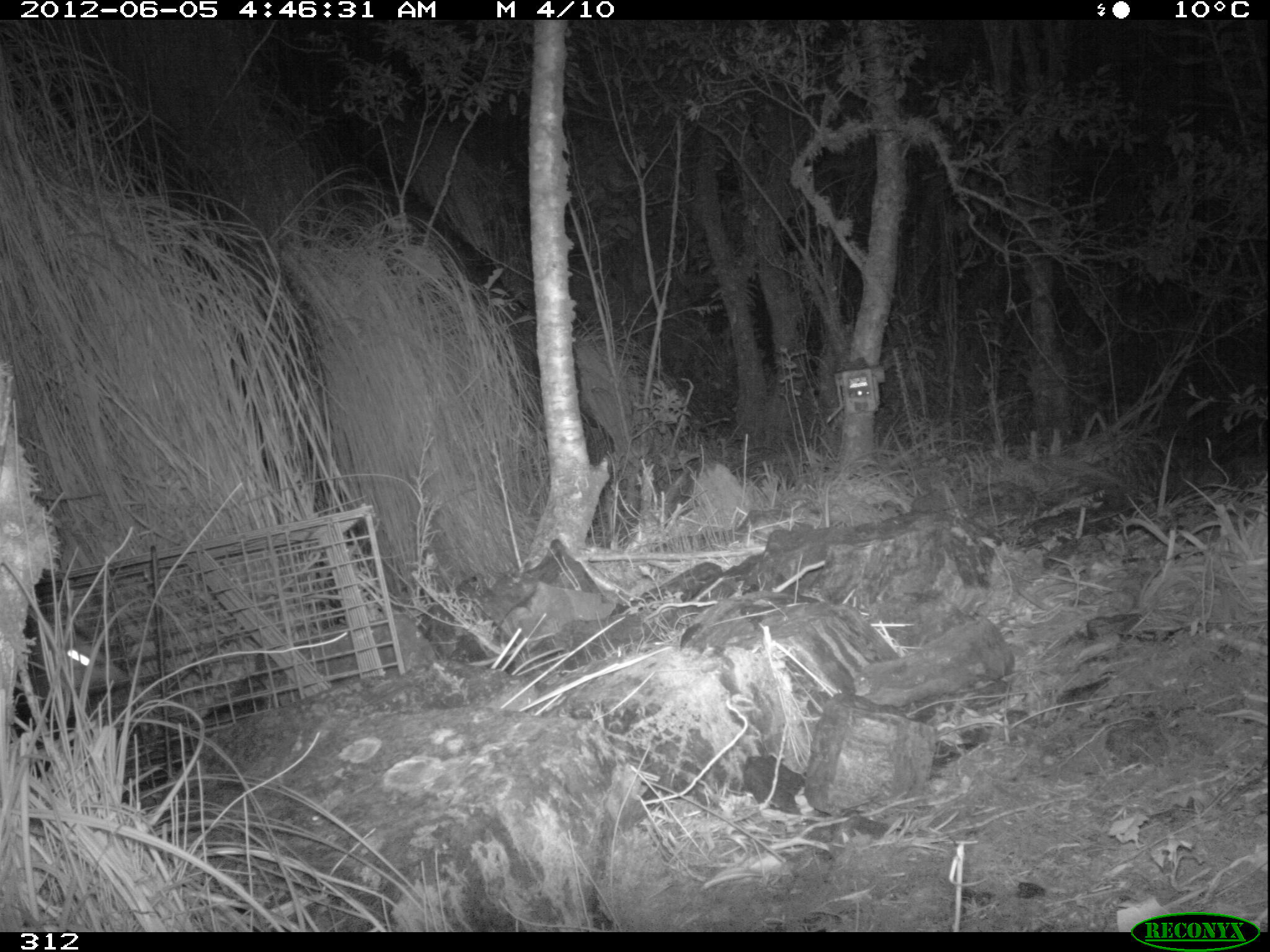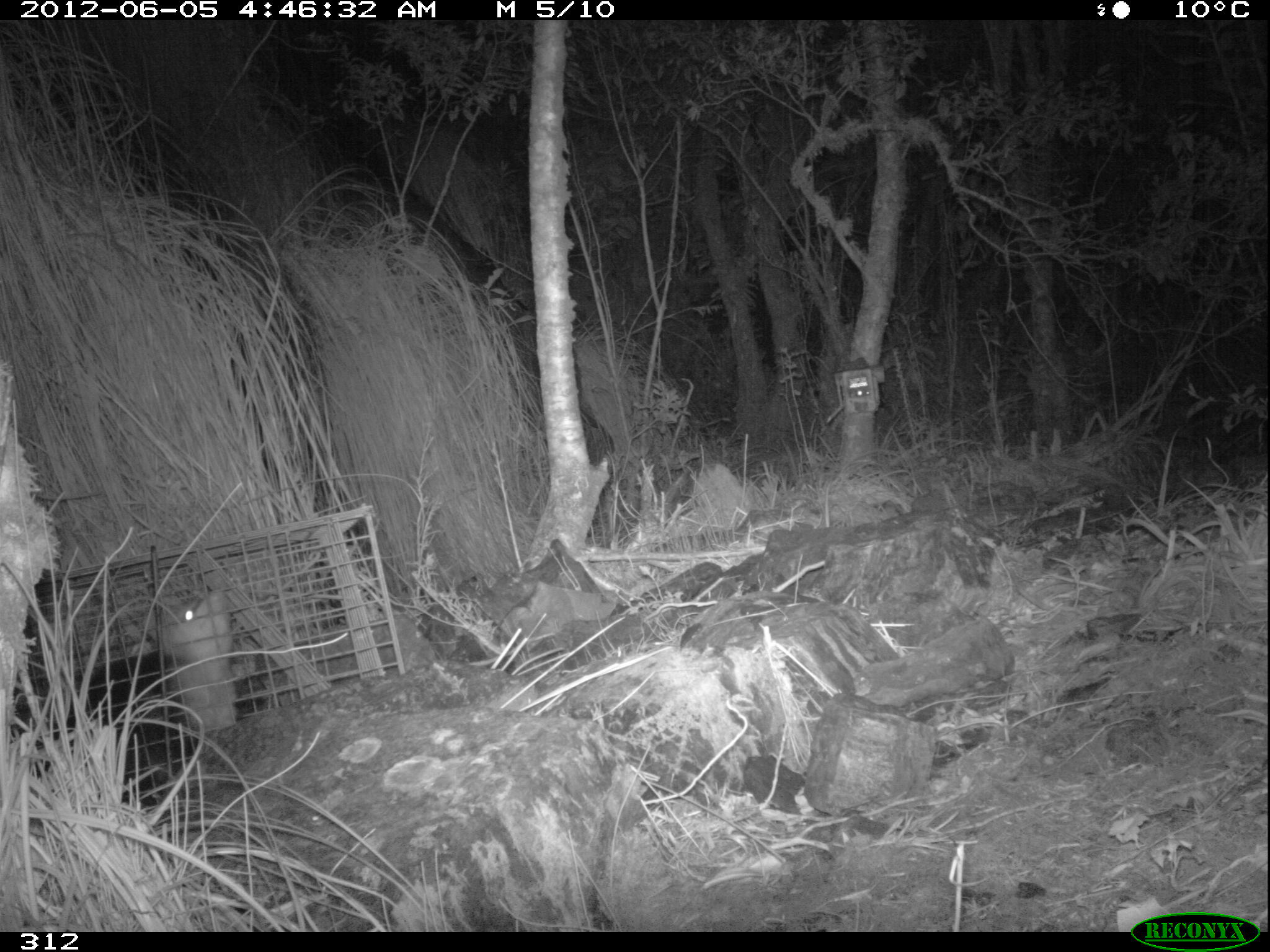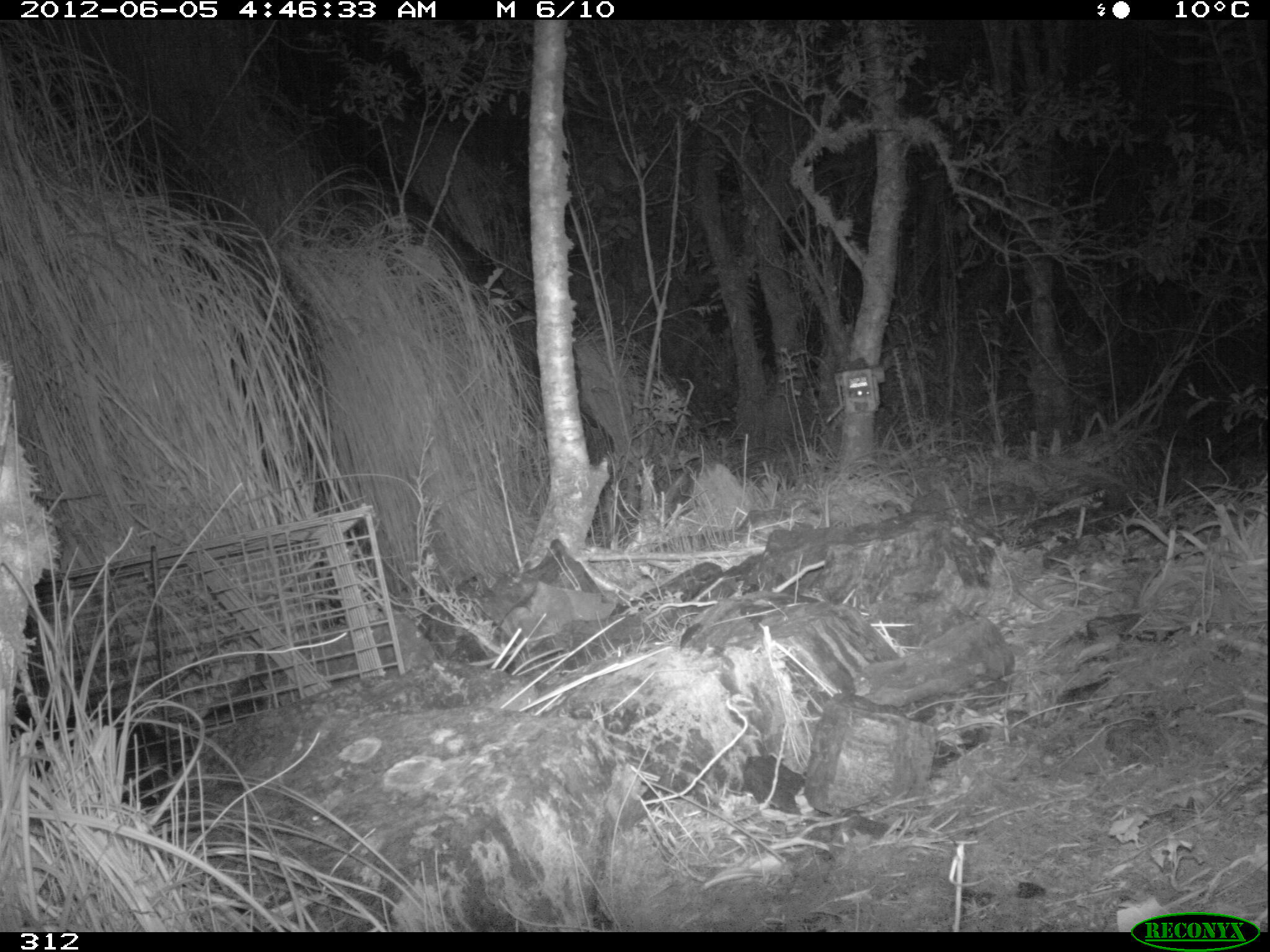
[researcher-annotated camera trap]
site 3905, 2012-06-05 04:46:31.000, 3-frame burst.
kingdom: Animalia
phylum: Chordata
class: Mammalia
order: Didelphimorphia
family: Didelphidae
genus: Didelphis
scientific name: Didelphis pernigra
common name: andean white-eared opossum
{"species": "Didelphis pernigra (andean white-eared opossum)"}